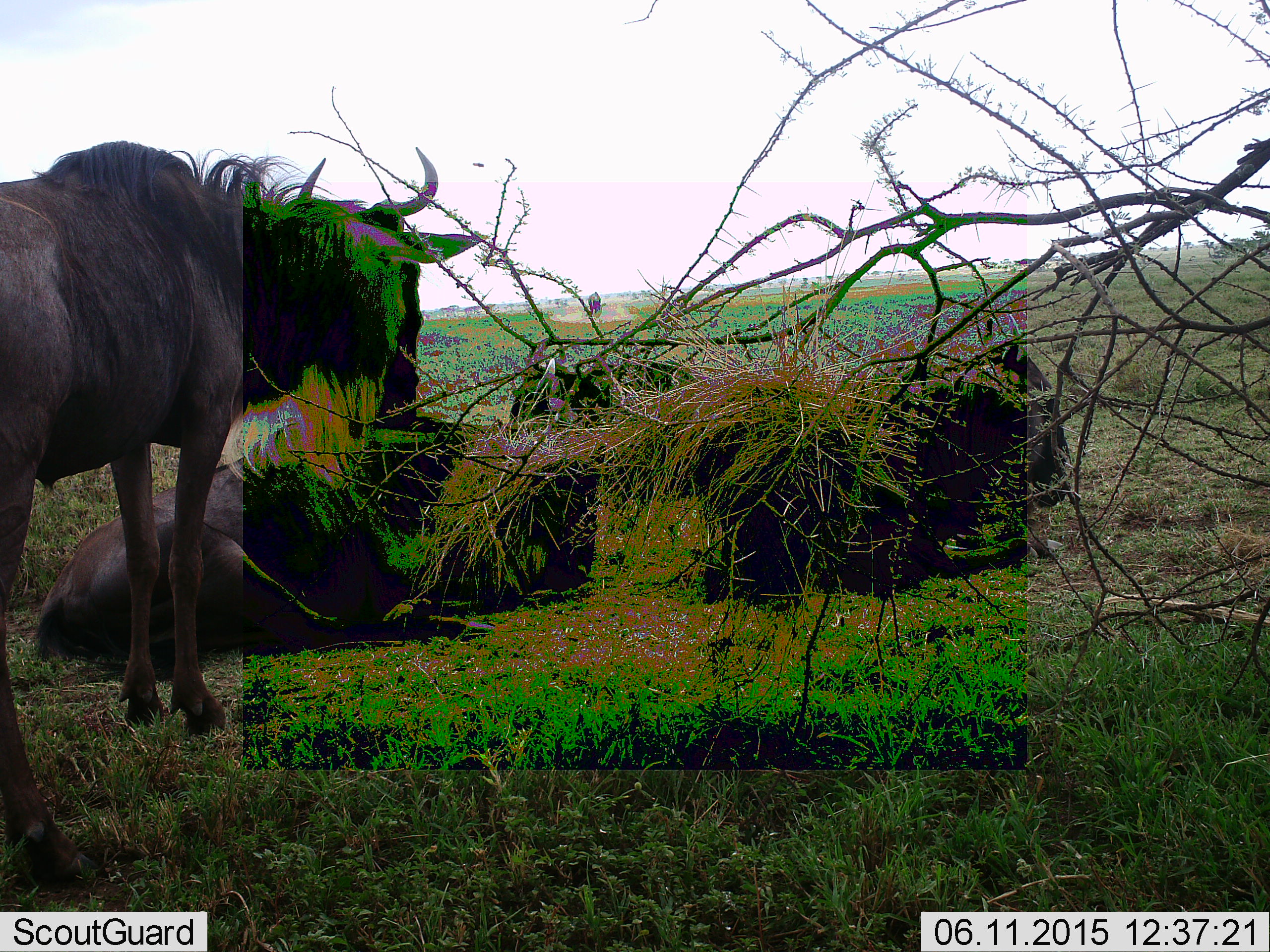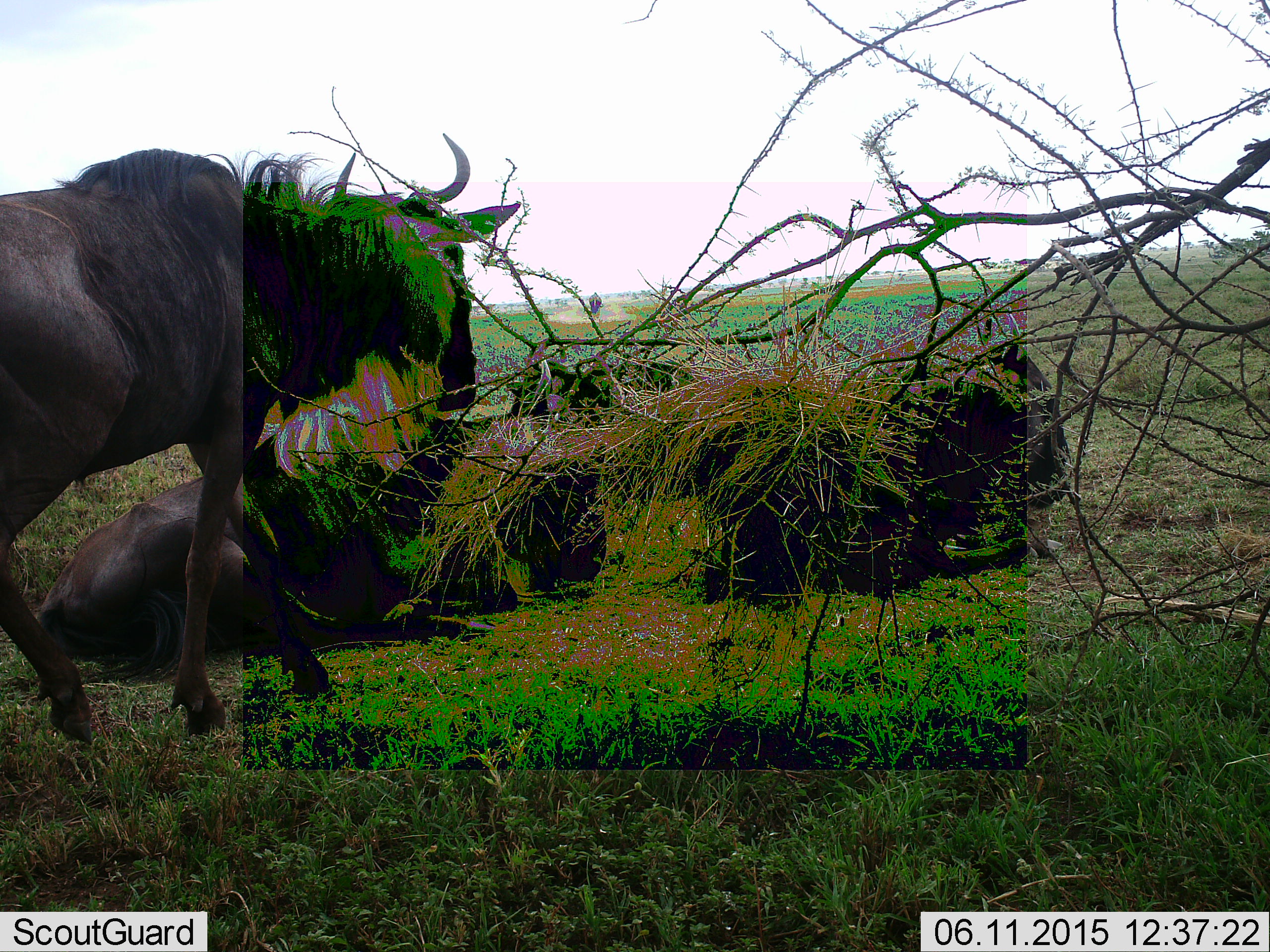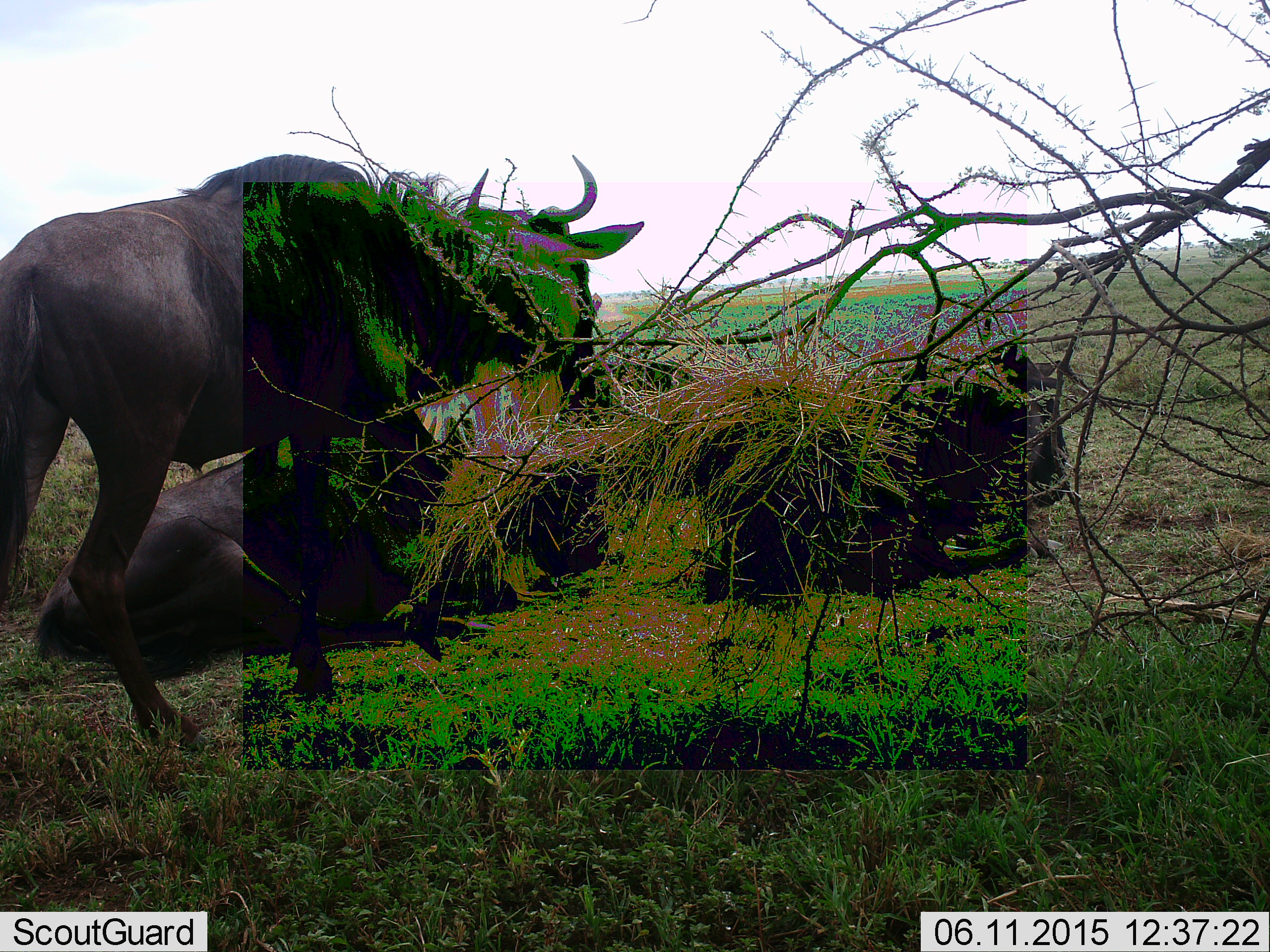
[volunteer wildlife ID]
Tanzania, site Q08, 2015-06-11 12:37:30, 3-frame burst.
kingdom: Animalia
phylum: Chordata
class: Mammalia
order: Artiodactyla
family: Bovidae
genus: Connochaetes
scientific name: Connochaetes taurinus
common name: blue wildebeest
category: wildebeest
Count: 4.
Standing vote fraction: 40%.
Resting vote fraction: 90%.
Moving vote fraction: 60%.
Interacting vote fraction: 10%.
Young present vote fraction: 0%.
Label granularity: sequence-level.